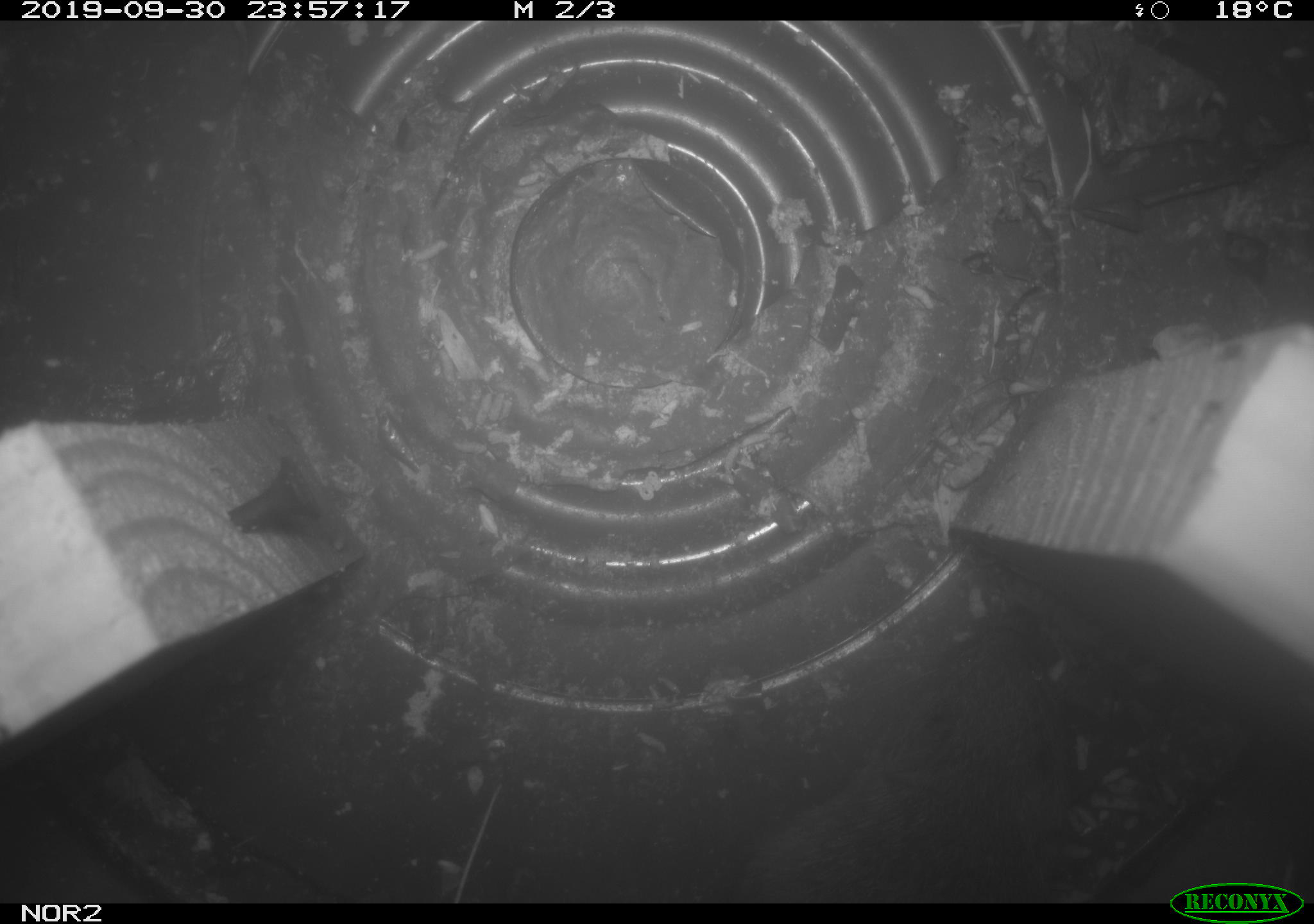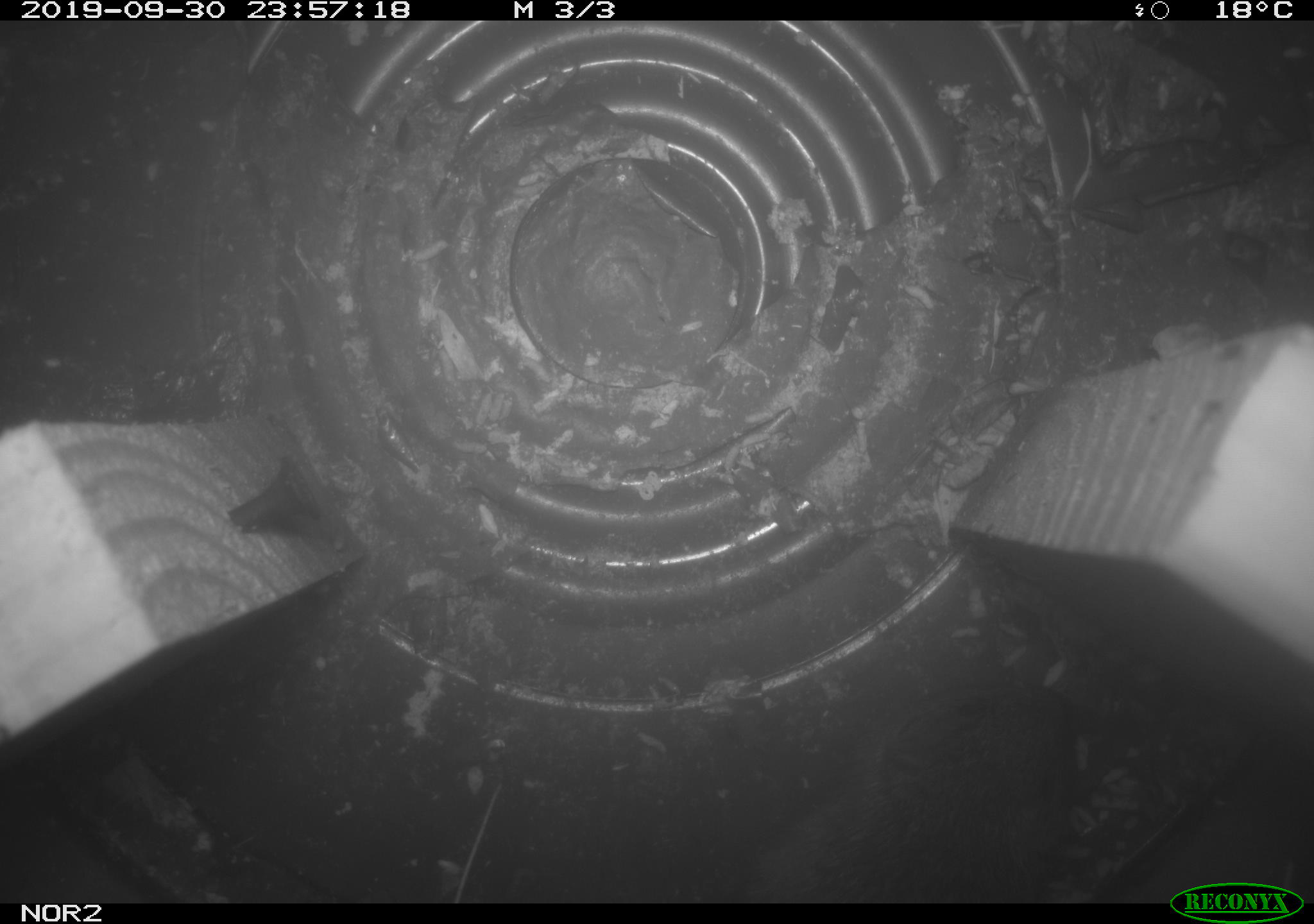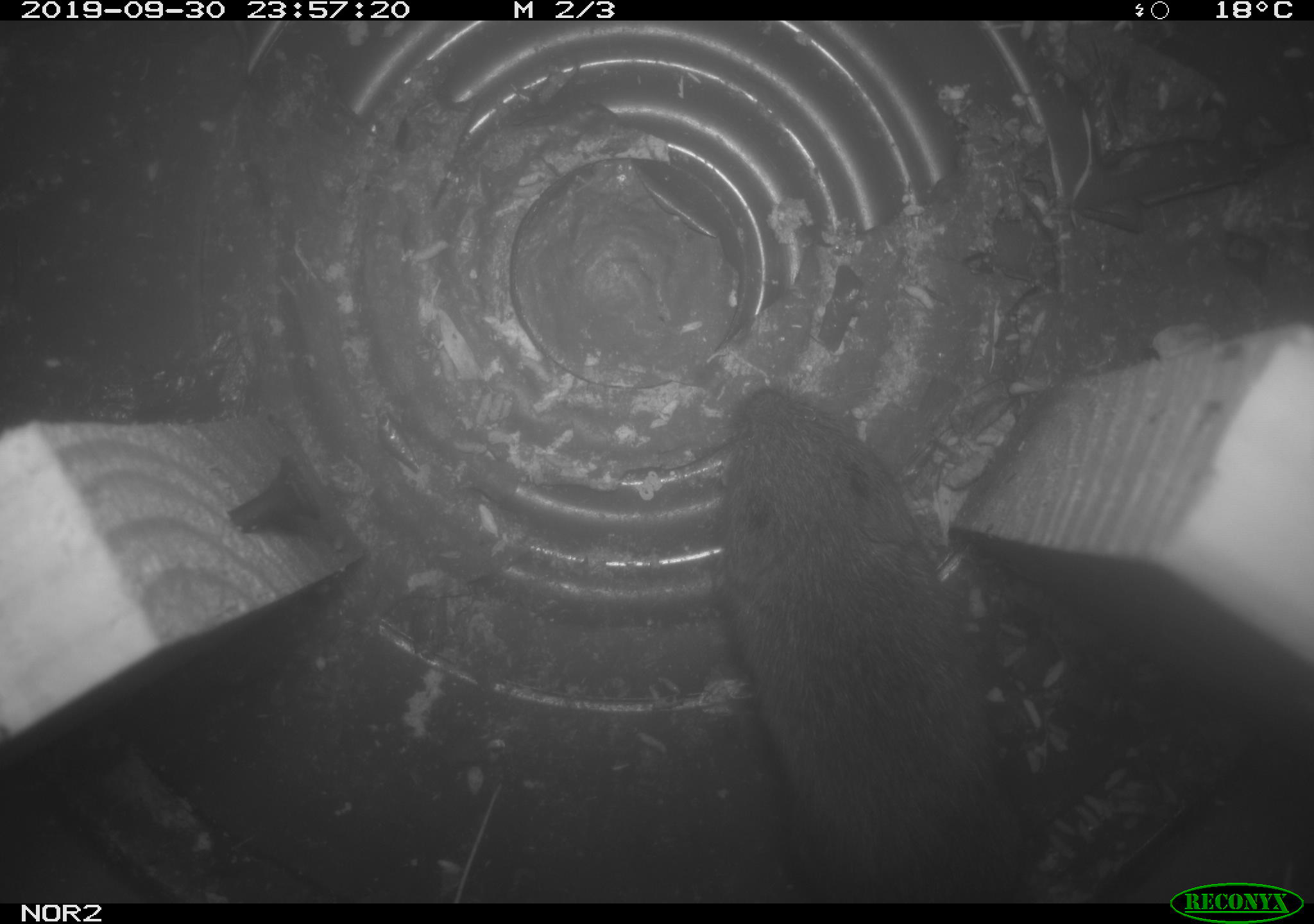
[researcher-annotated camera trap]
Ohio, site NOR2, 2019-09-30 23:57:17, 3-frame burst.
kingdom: Animalia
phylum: Chordata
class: Mammalia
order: Rodentia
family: Cricetidae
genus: Microtus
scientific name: Microtus pennsylvanicus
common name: meadow vole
Meadow vole (Microtus pennsylvanicus).